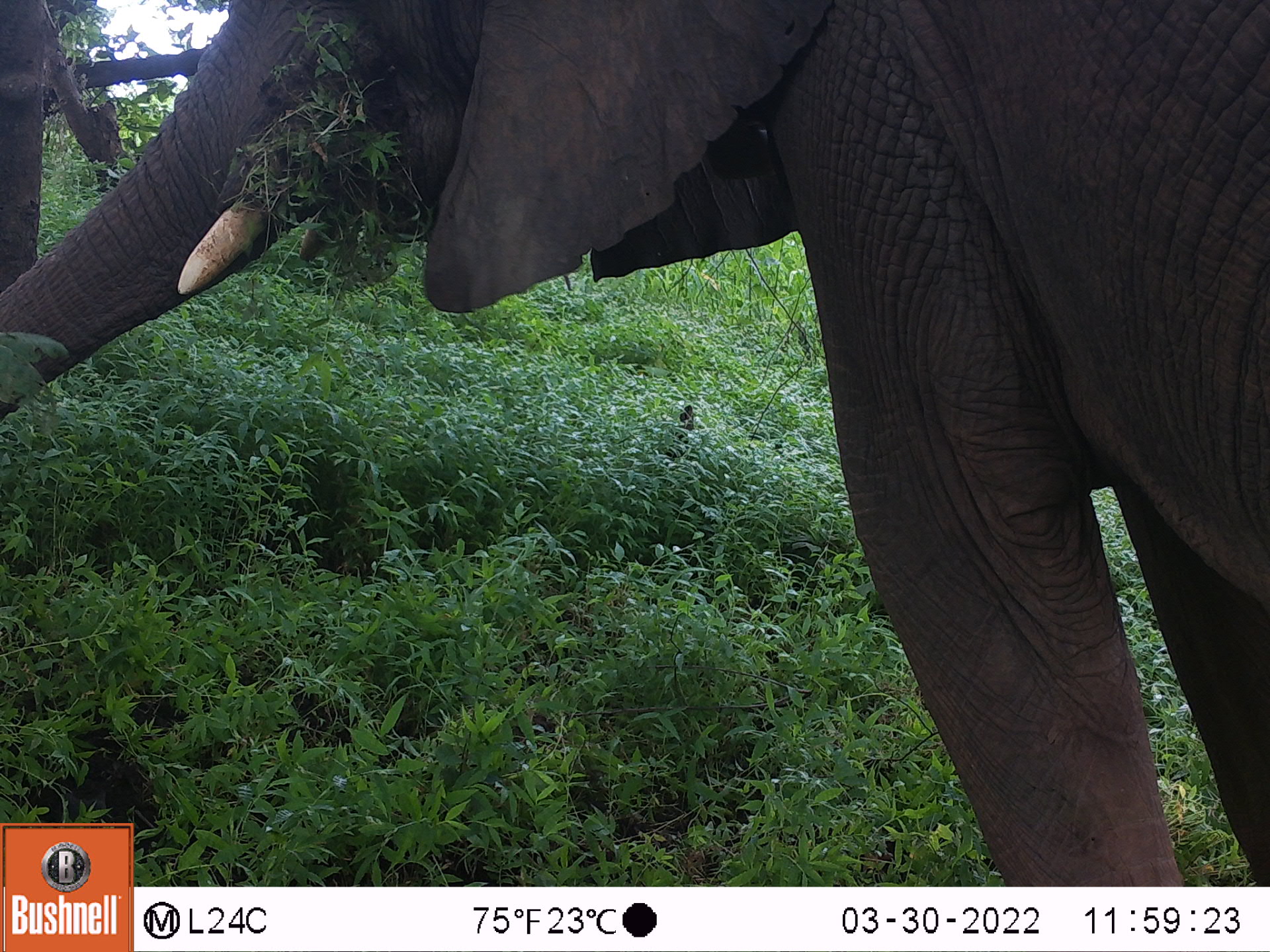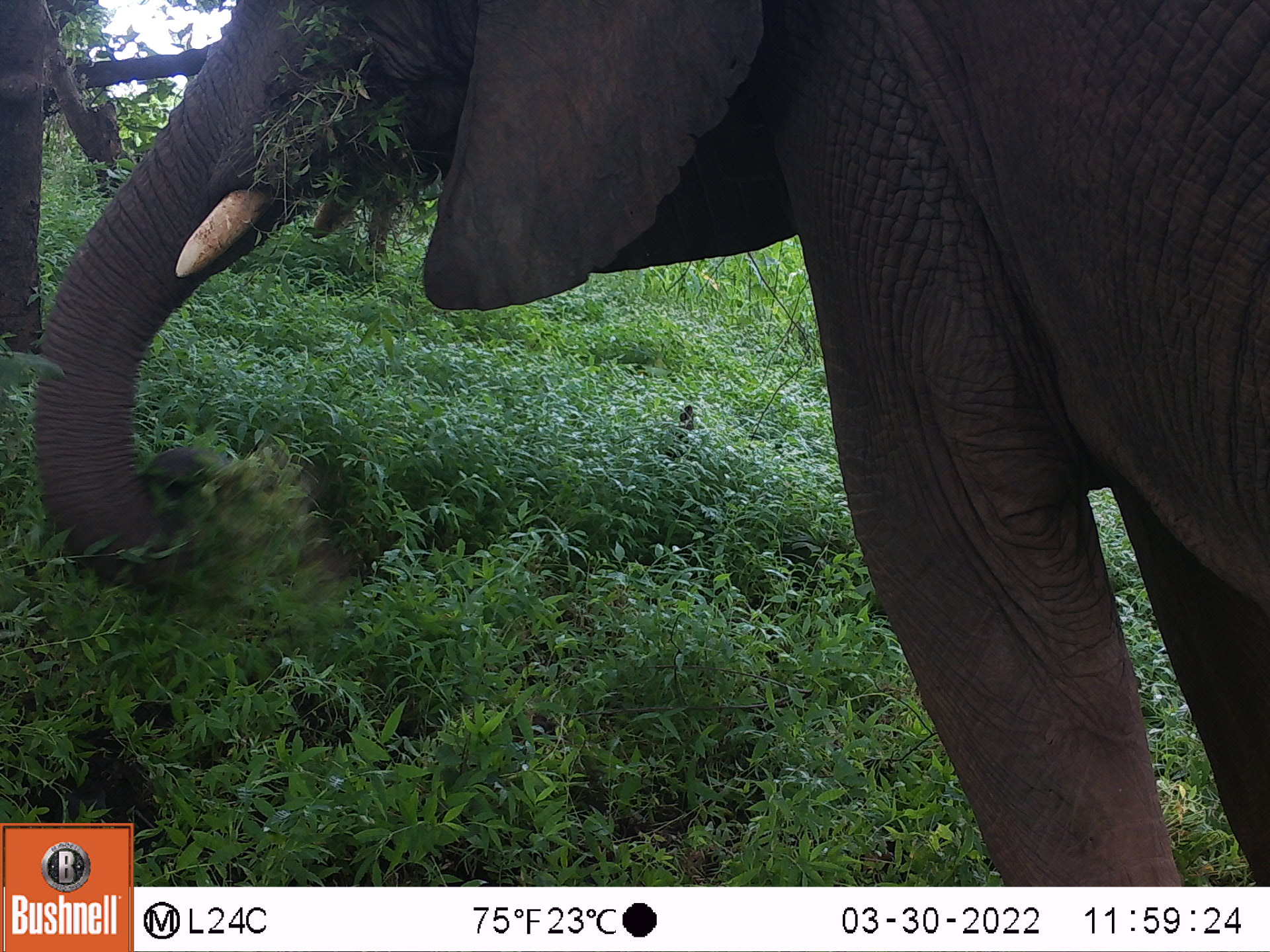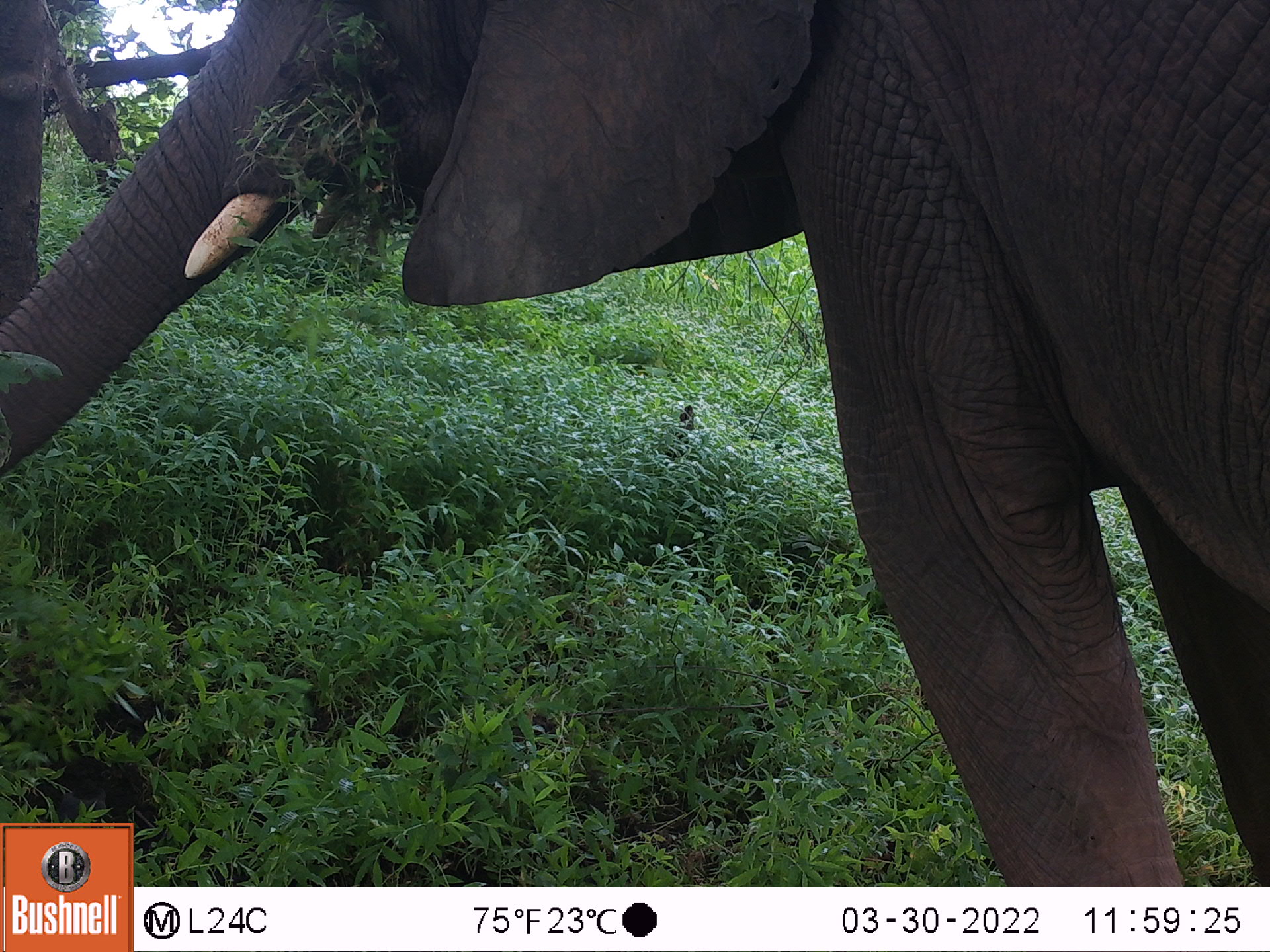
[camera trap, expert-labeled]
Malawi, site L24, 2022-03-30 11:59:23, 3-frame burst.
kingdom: Animalia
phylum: Chordata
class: Mammalia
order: Proboscidea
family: Elephantidae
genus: Loxodonta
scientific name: Loxodonta africana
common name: african savanna elephant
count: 1